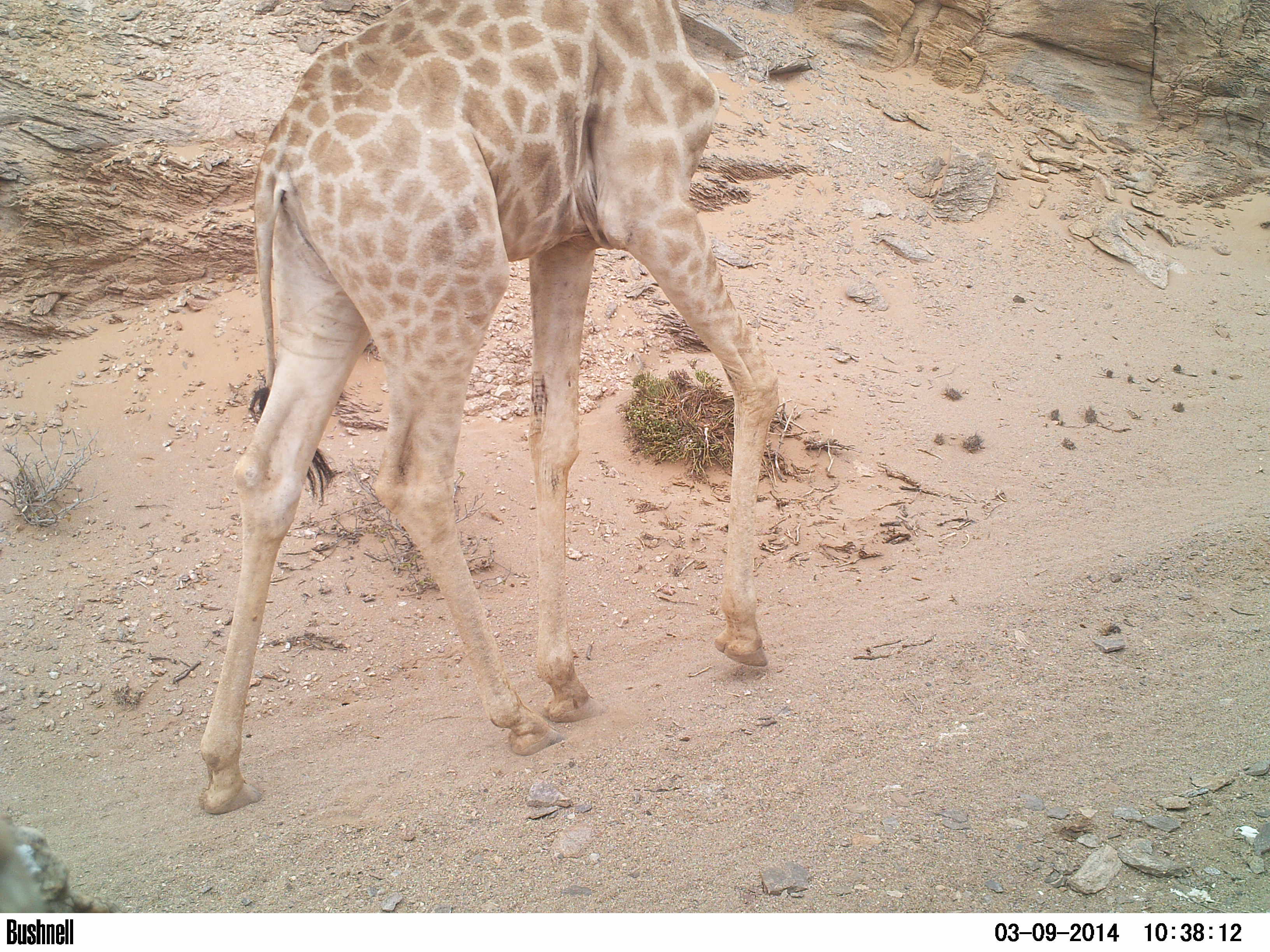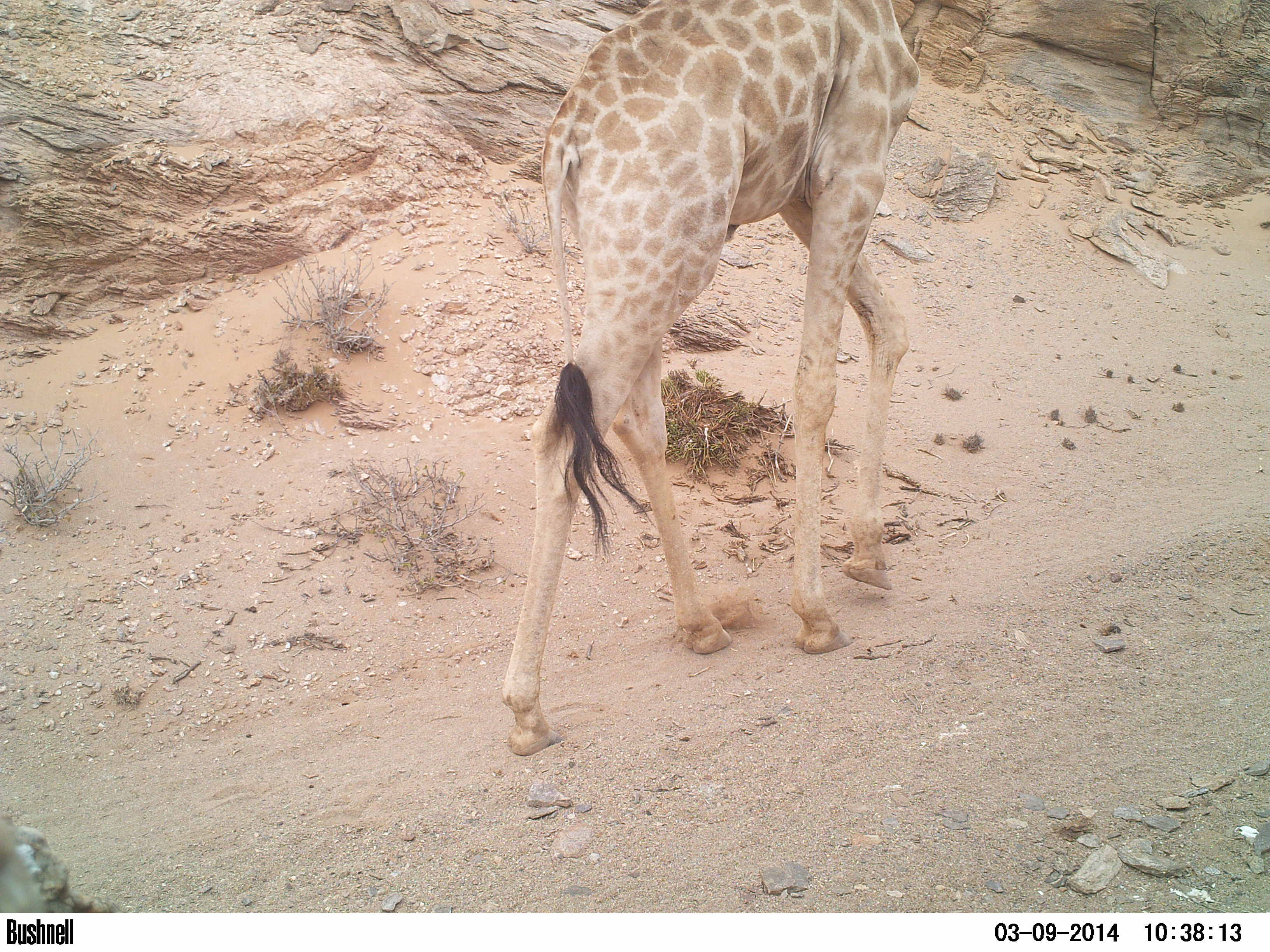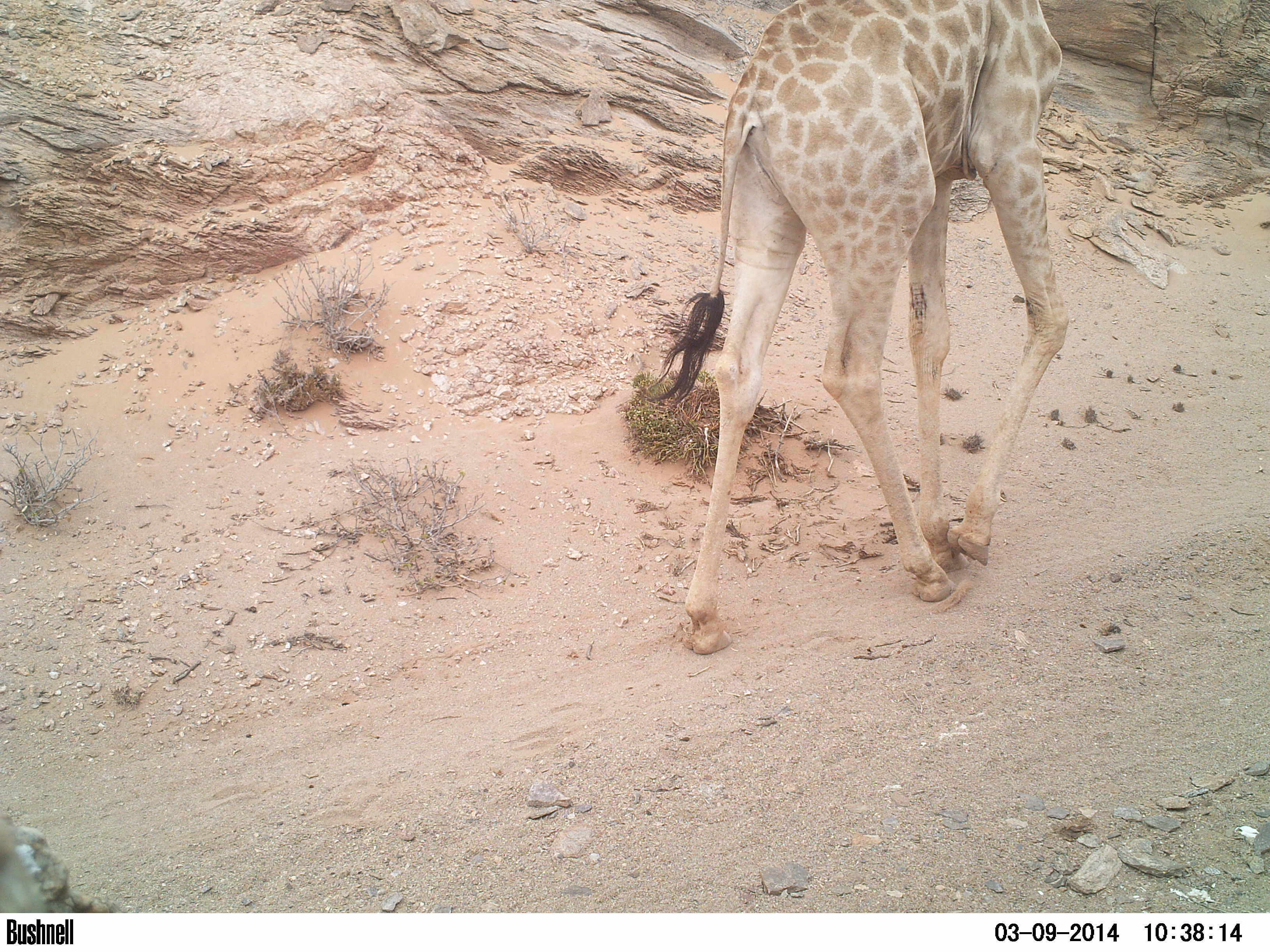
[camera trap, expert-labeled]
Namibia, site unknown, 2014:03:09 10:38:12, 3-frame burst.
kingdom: Animalia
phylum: Chordata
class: Mammalia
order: Artiodactyla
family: Giraffidae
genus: Giraffa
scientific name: Giraffa camelopardalis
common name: giraffe